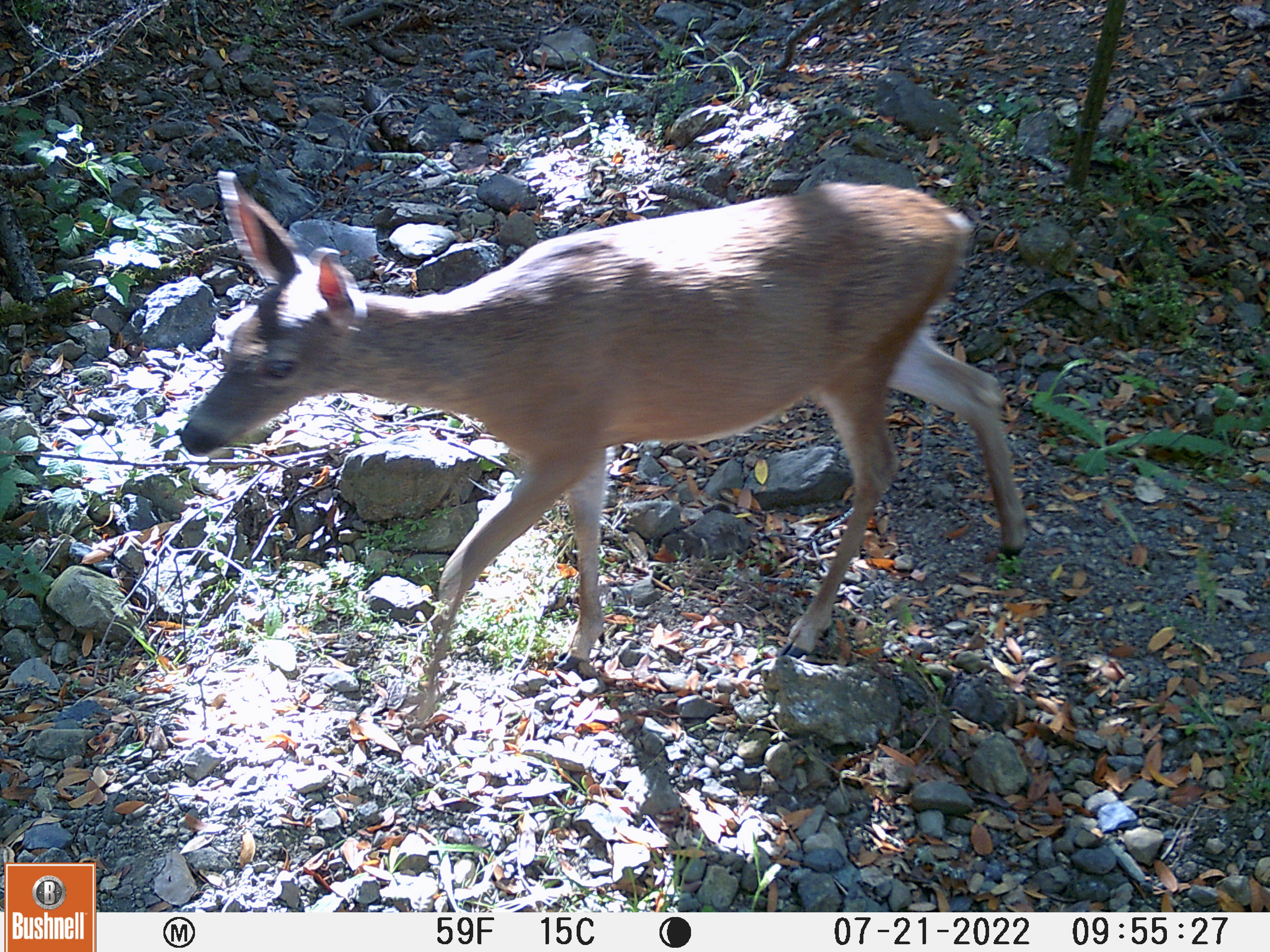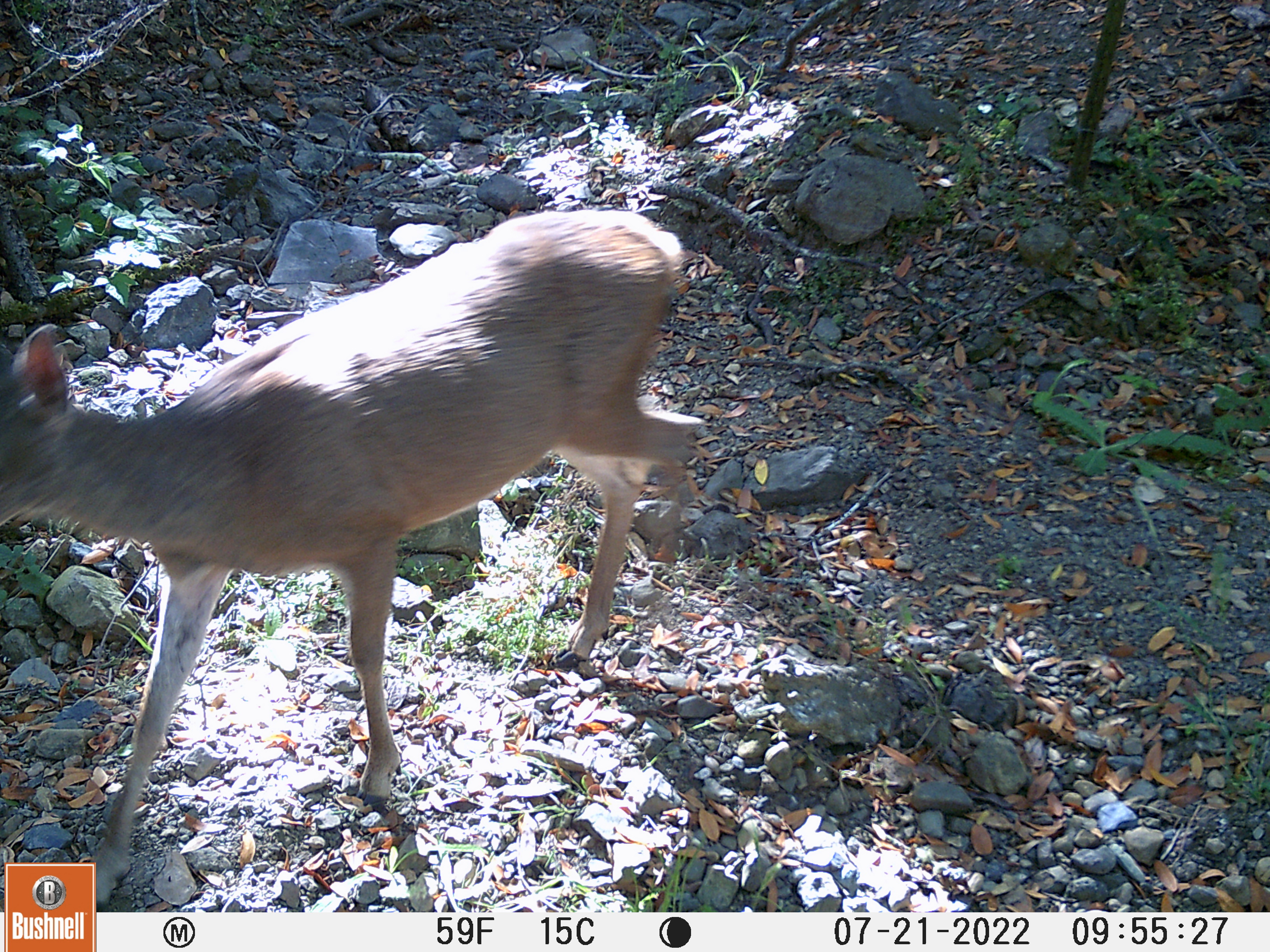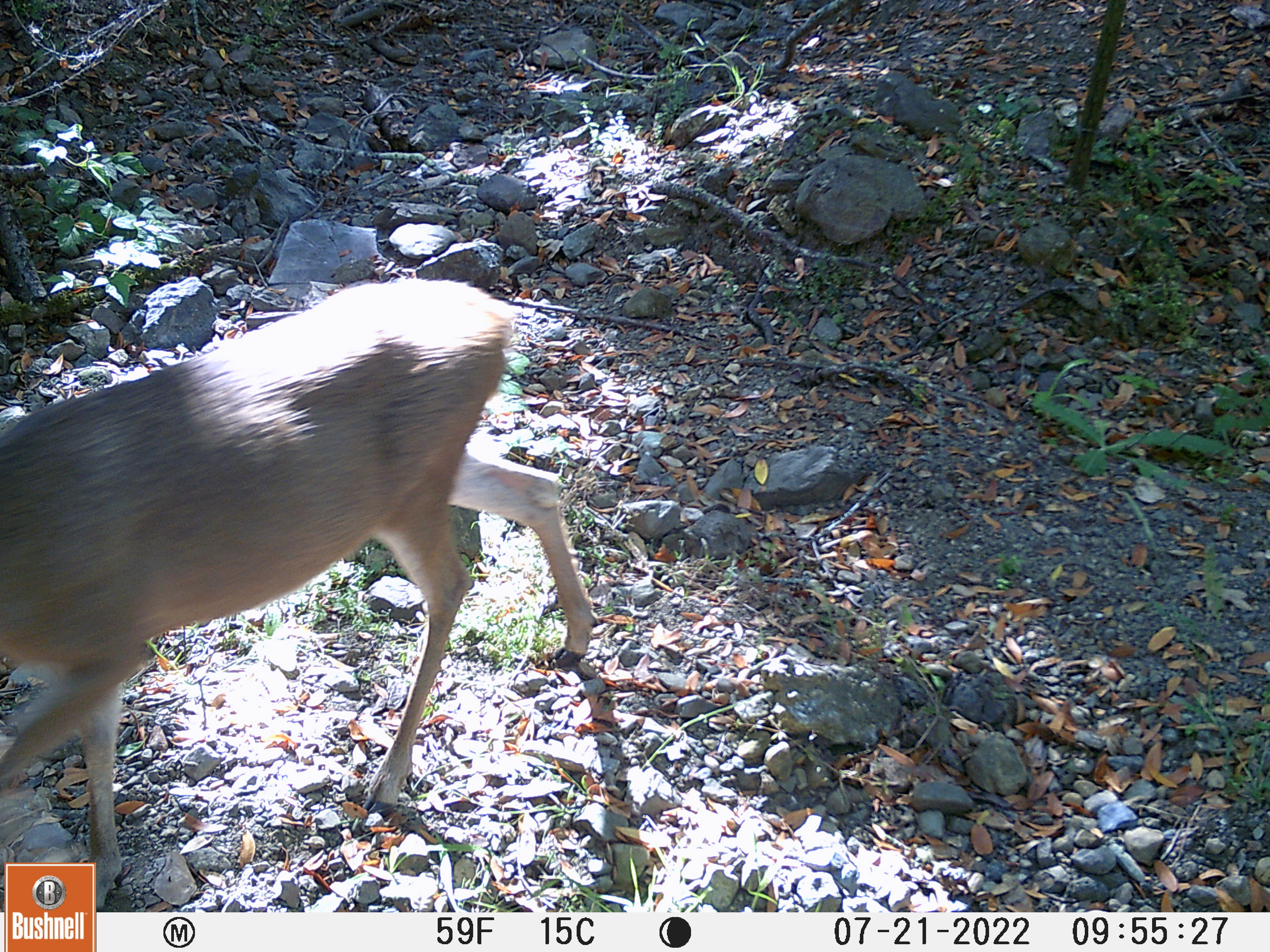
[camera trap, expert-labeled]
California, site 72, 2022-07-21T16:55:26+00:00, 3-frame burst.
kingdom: Animalia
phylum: Chordata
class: Mammalia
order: Artiodactyla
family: Cervidae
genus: Odocoileus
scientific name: Odocoileus hemionus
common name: mule deer